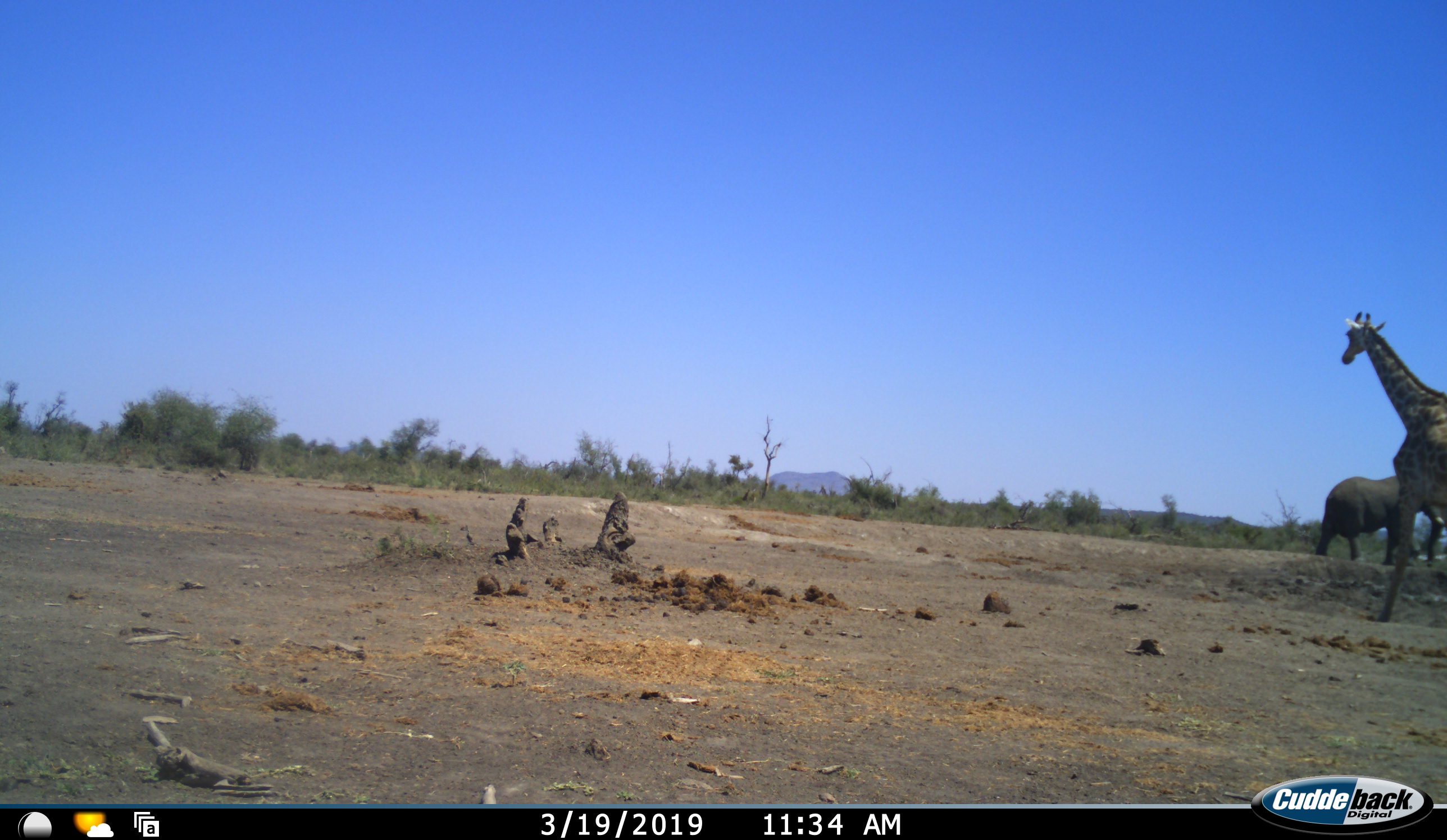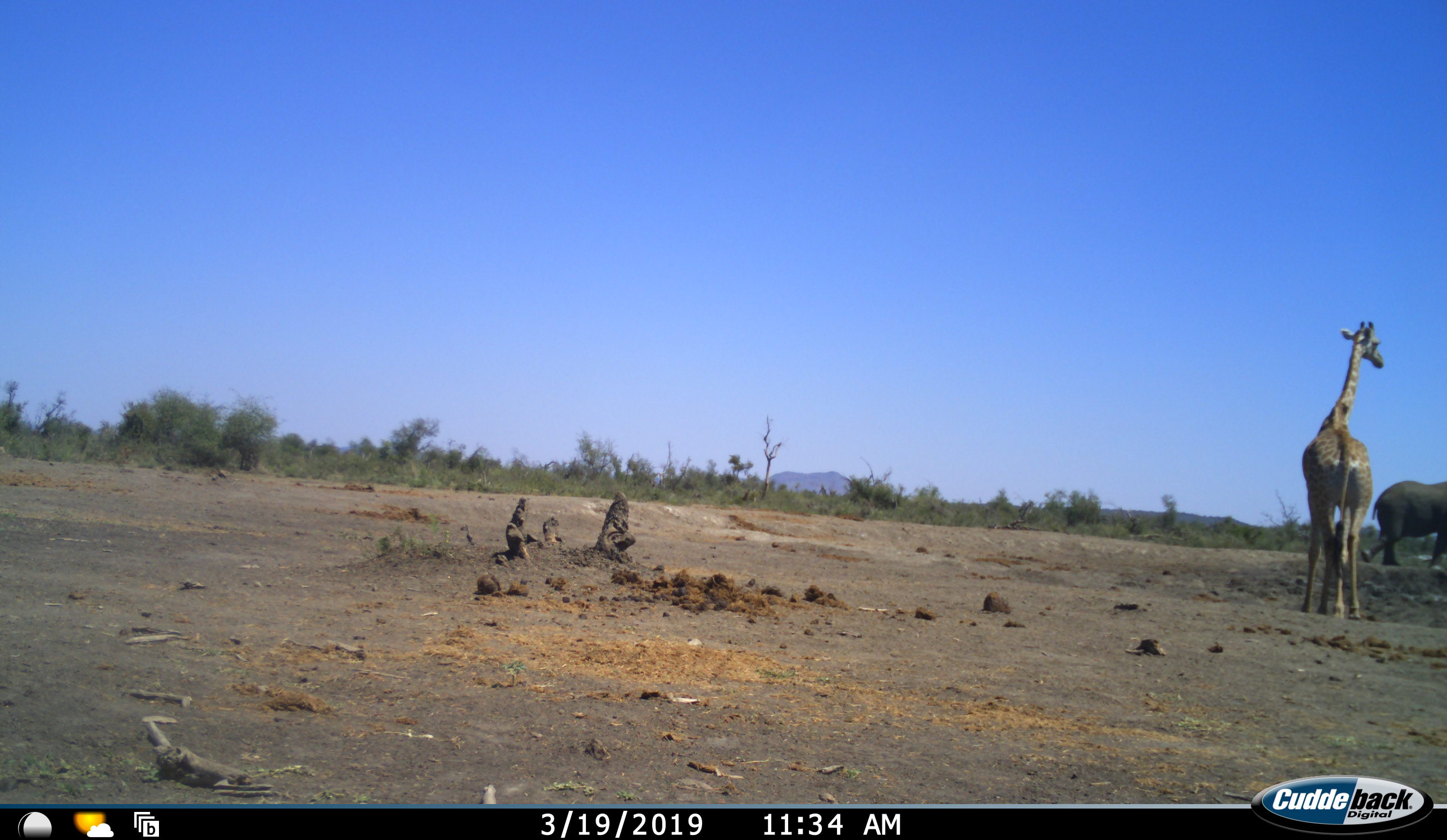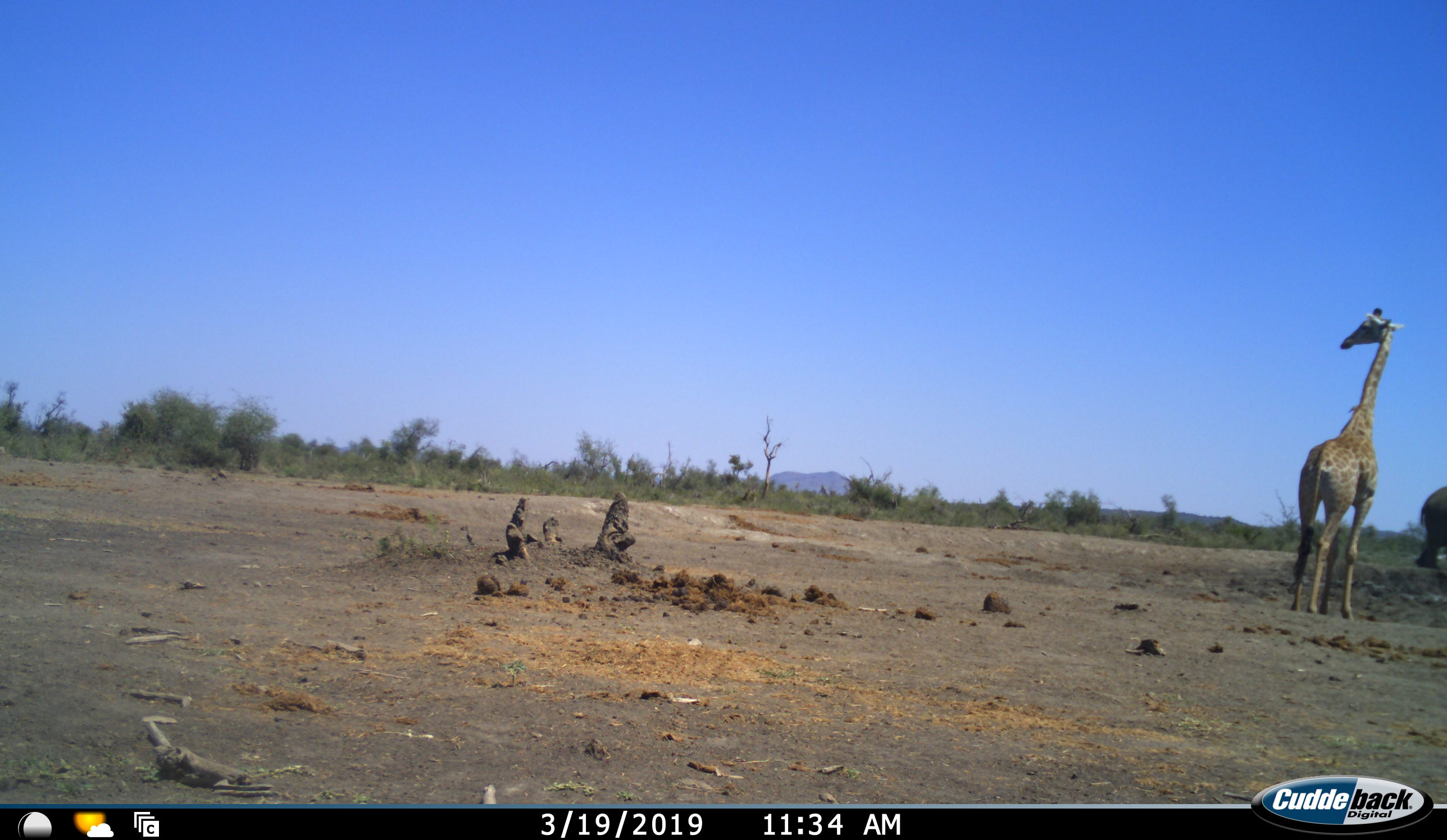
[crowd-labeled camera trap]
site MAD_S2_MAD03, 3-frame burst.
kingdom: Animalia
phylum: Chordata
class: Mammalia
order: Proboscidea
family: Elephantidae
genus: Loxodonta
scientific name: Loxodonta africana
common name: african bush elephant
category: elephant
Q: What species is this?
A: Elephant (african bush elephant) (Loxodonta africana).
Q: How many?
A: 1.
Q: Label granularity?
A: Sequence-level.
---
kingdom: Animalia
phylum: Chordata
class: Mammalia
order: Artiodactyla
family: Giraffidae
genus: Giraffa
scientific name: Giraffa camelopardalis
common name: giraffe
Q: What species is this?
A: Giraffe (Giraffa camelopardalis).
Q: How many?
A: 1.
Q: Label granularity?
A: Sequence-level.